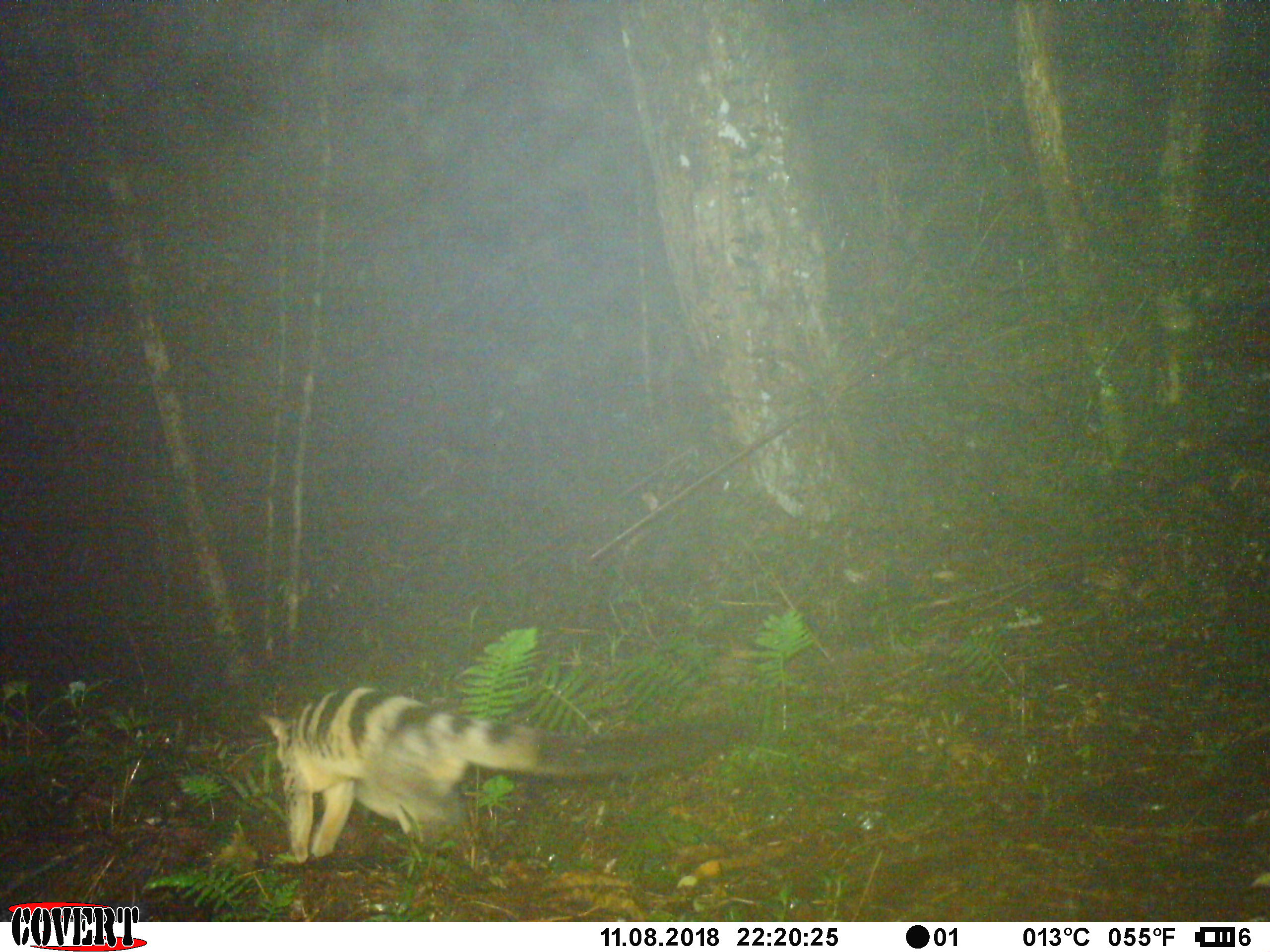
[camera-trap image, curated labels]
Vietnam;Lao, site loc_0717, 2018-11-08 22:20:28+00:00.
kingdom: Animalia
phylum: Chordata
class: Mammalia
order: Carnivora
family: Viverridae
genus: Chrotogale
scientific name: Chrotogale owstoni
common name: owston's civet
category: owstons civet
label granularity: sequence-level